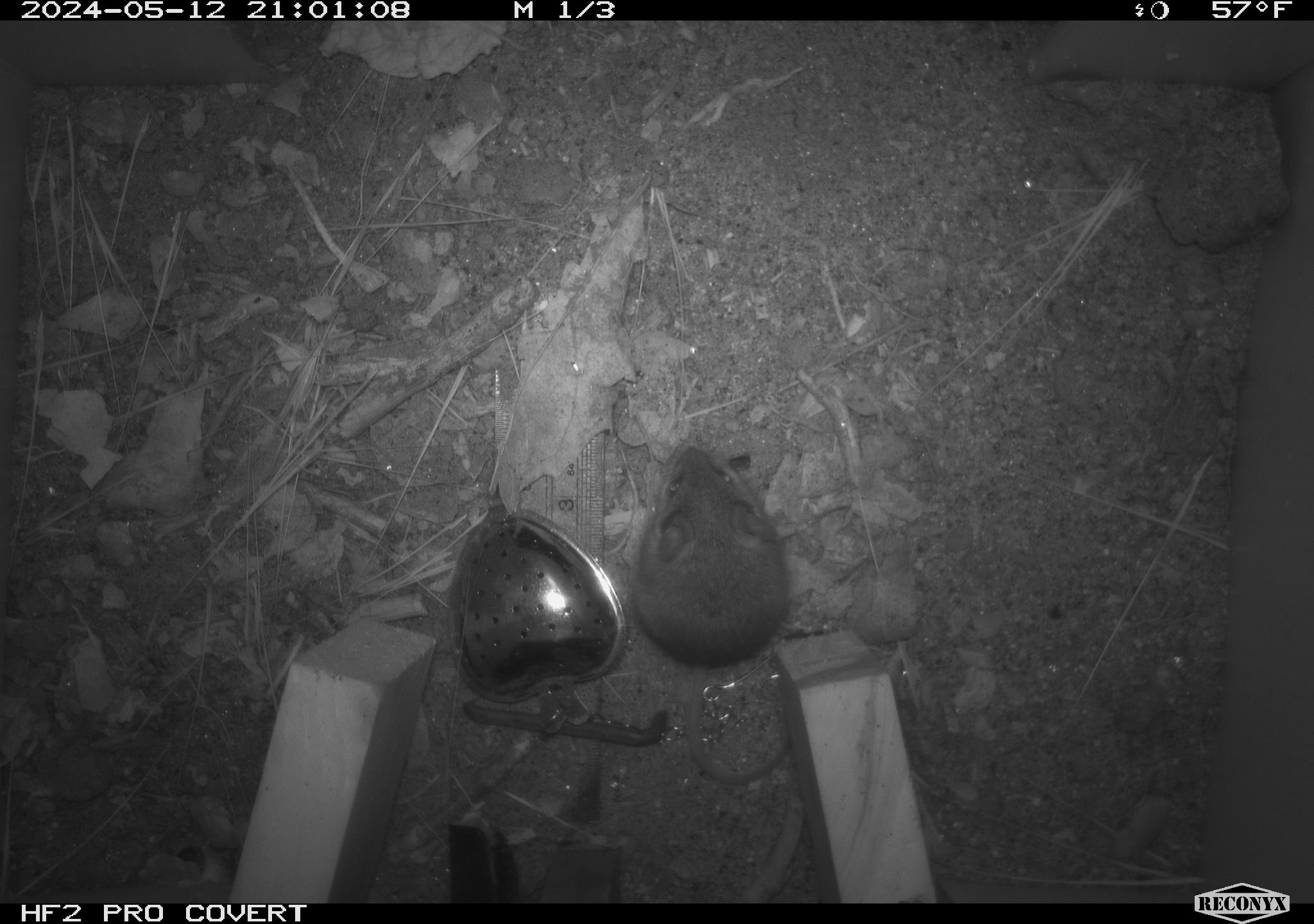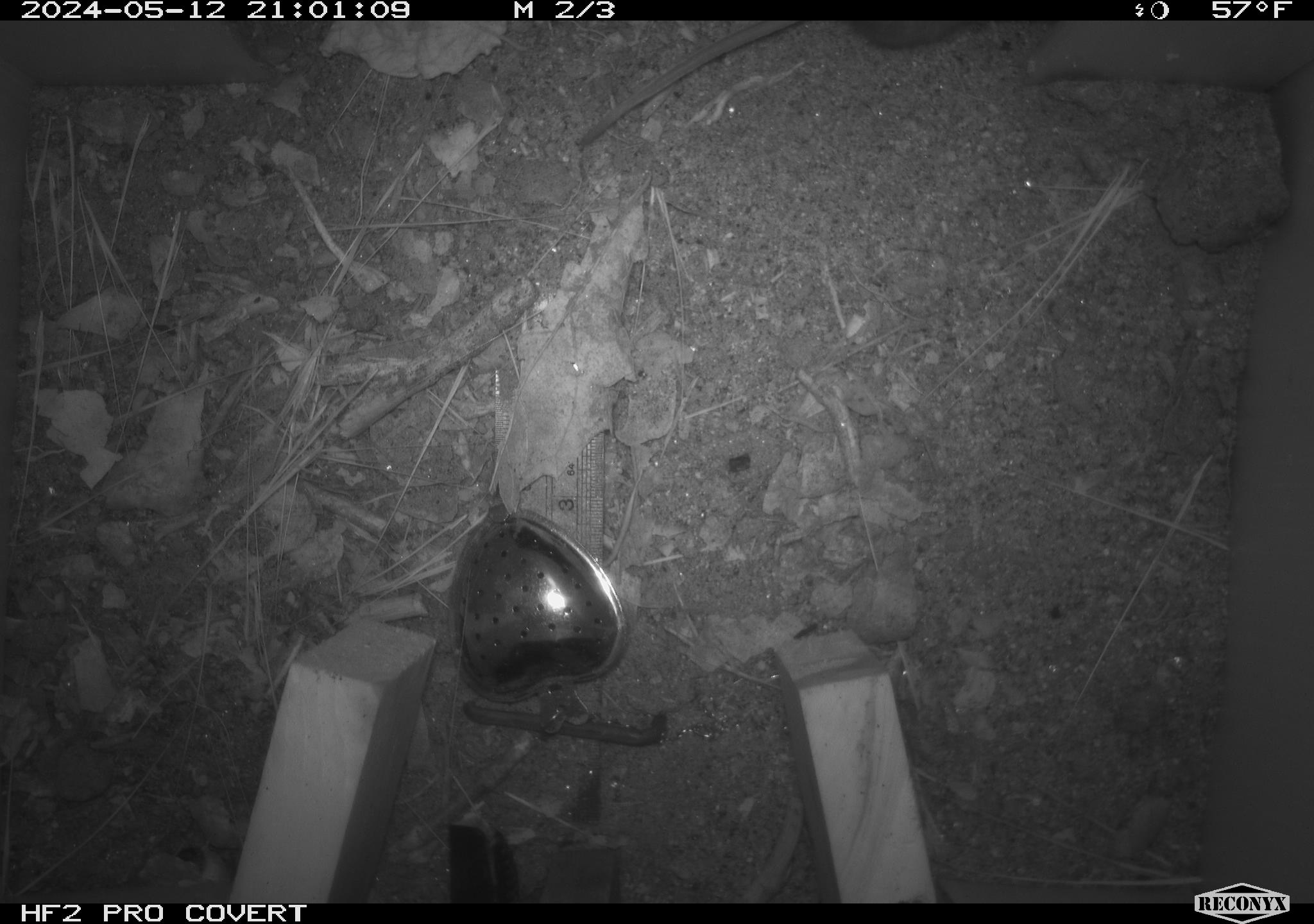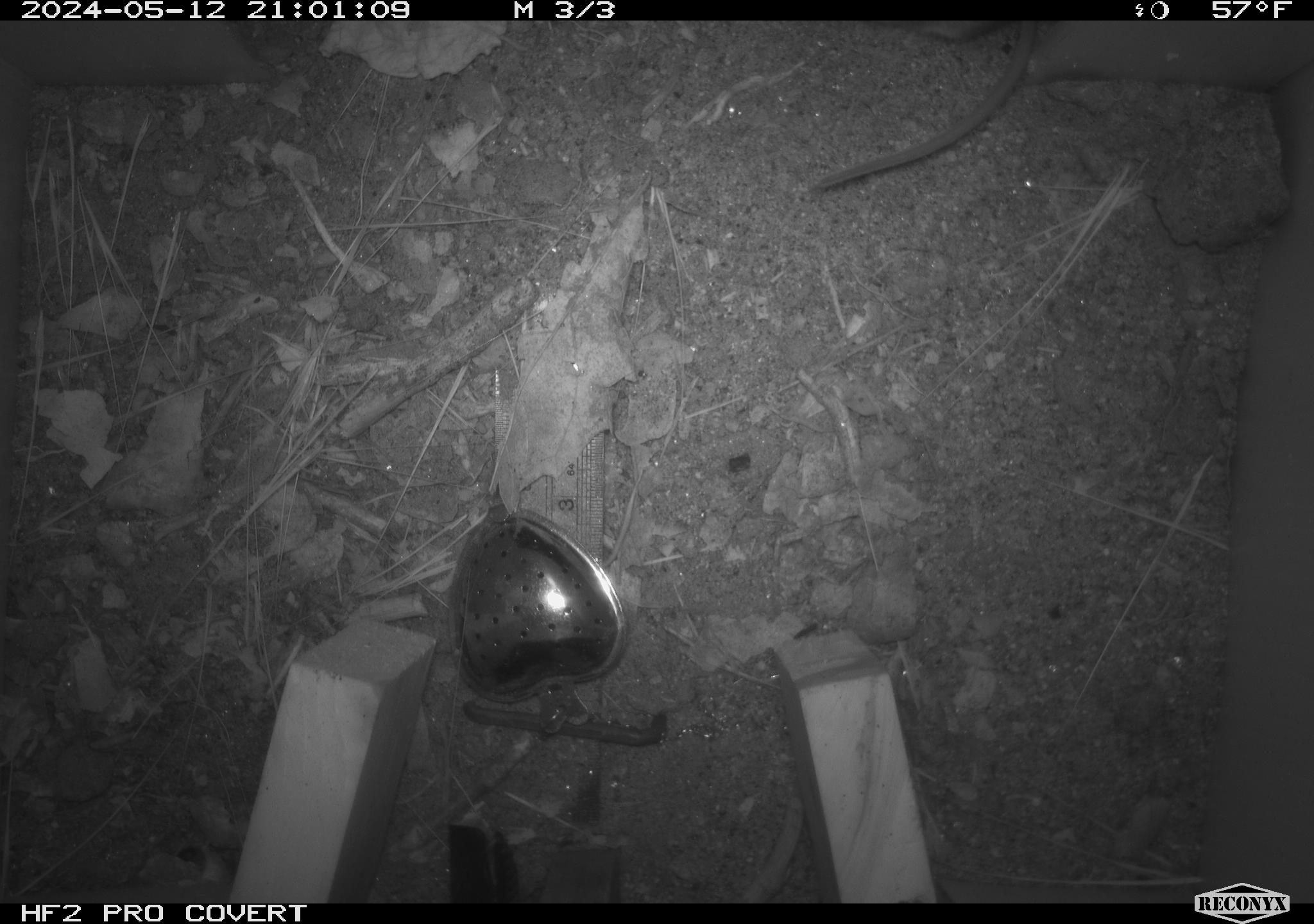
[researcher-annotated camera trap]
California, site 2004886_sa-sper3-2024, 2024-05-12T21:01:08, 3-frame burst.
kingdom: Animalia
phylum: Chordata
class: Mammalia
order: Rodentia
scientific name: Rodentia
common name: mouse species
Mouse species (Rodentia).